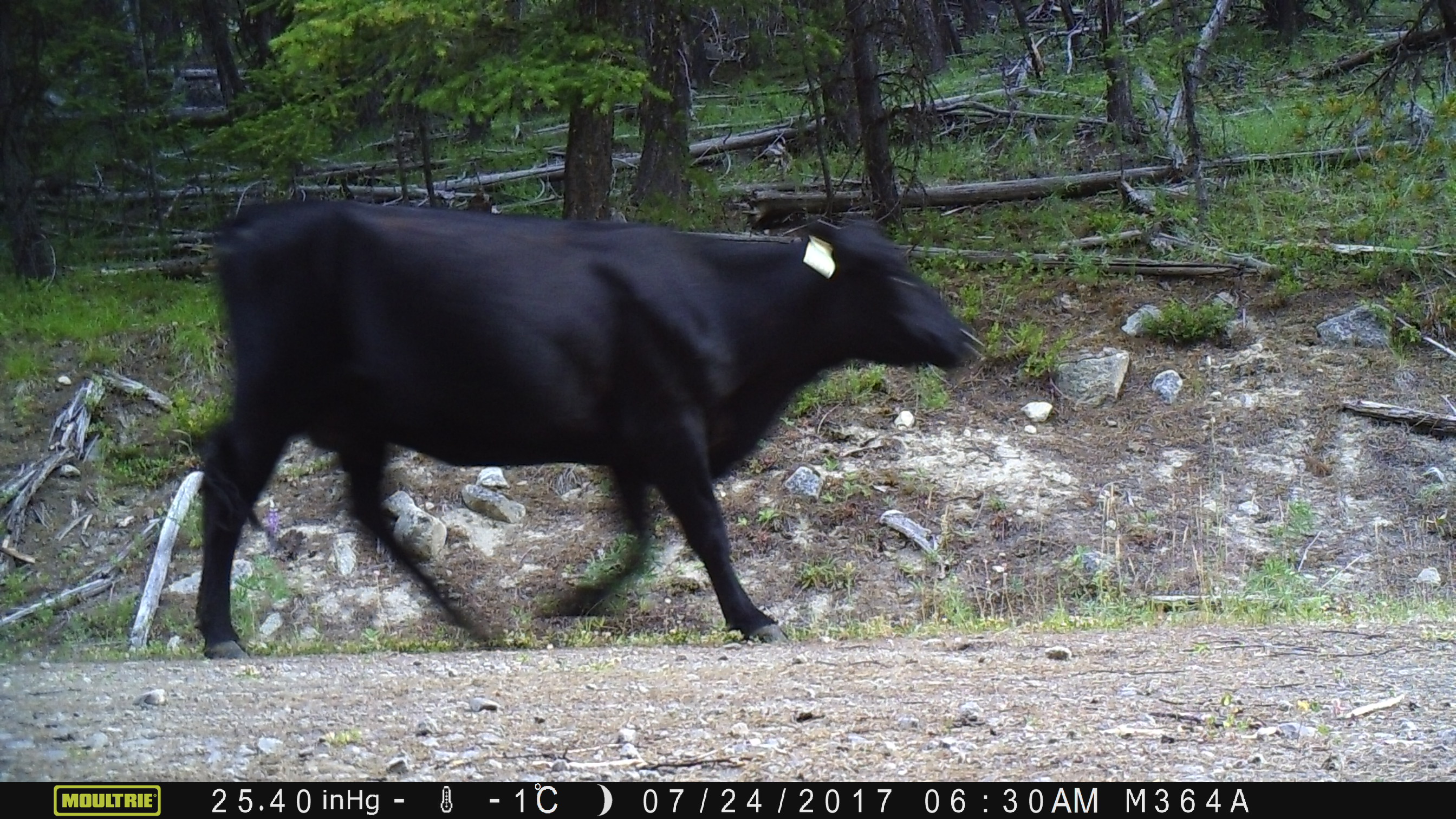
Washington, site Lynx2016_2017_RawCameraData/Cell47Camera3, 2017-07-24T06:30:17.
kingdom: Animalia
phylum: Chordata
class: Mammalia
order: Artiodactyla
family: Bovidae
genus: Bos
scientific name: Bos taurus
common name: domestic cattle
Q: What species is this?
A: Domestic cattle (Bos taurus).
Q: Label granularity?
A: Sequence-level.